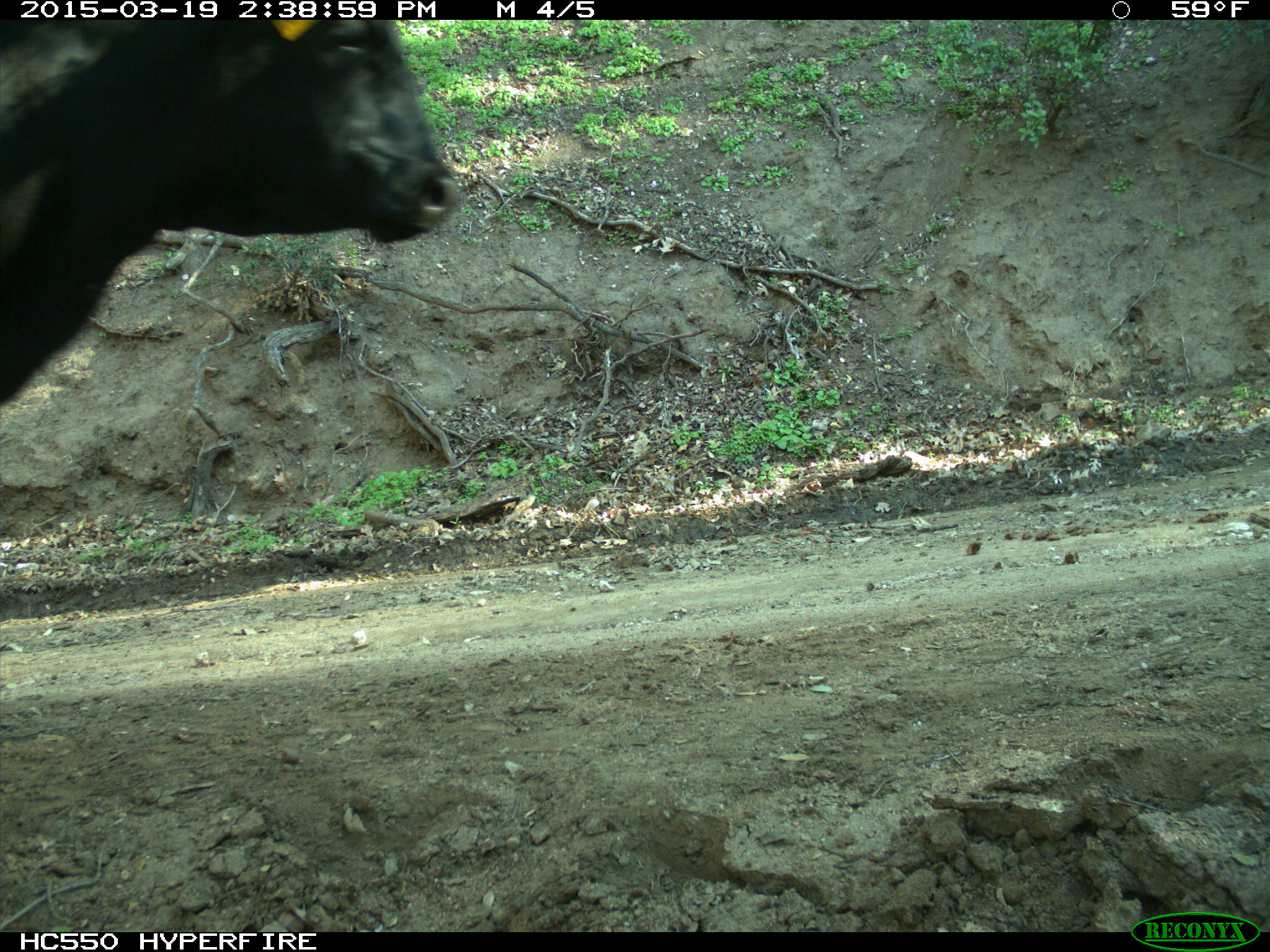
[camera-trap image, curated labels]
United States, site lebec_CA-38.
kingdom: Animalia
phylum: Chordata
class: Mammalia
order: Artiodactyla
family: Bovidae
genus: Bos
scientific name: Bos taurus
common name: domestic cow